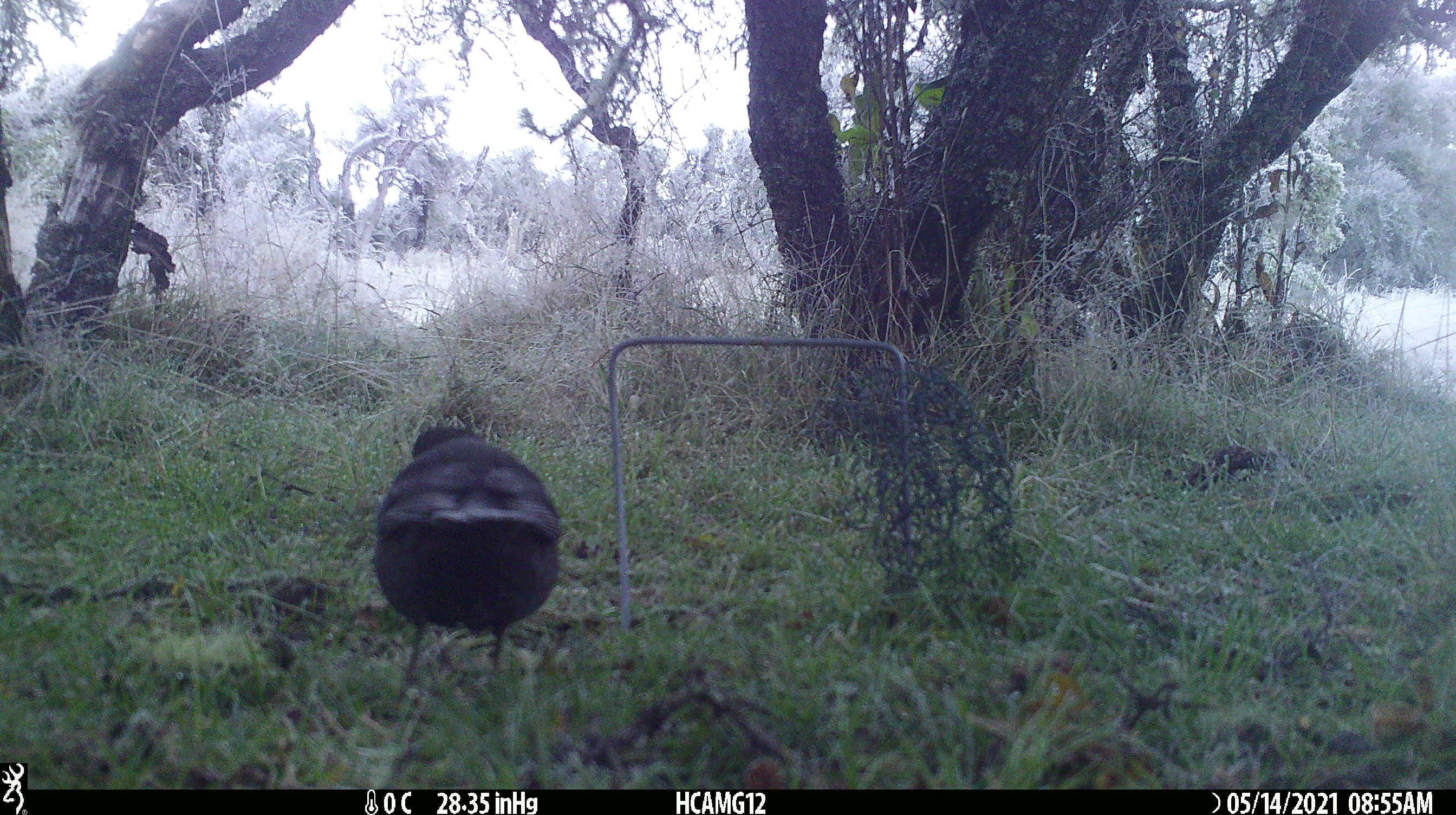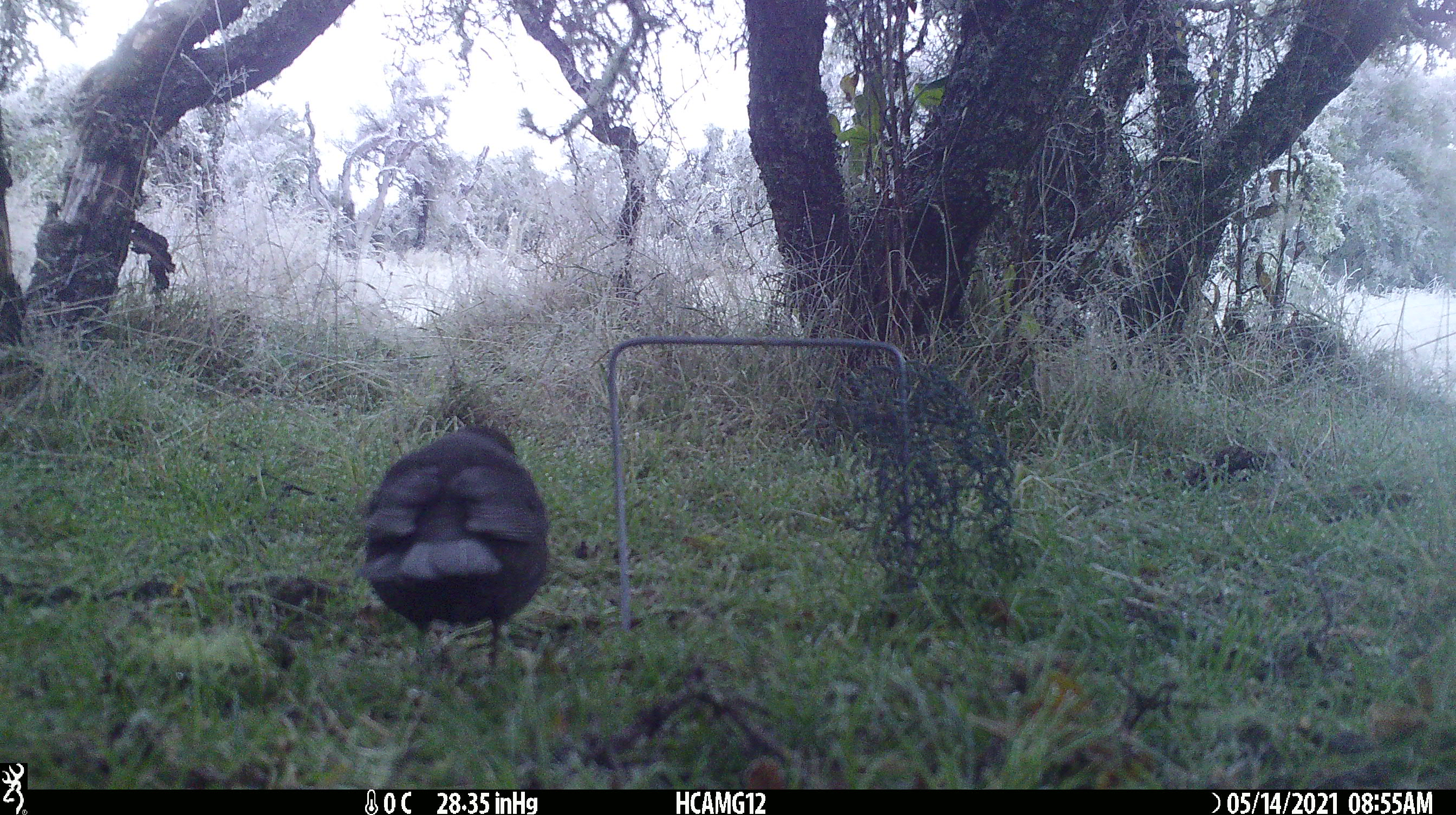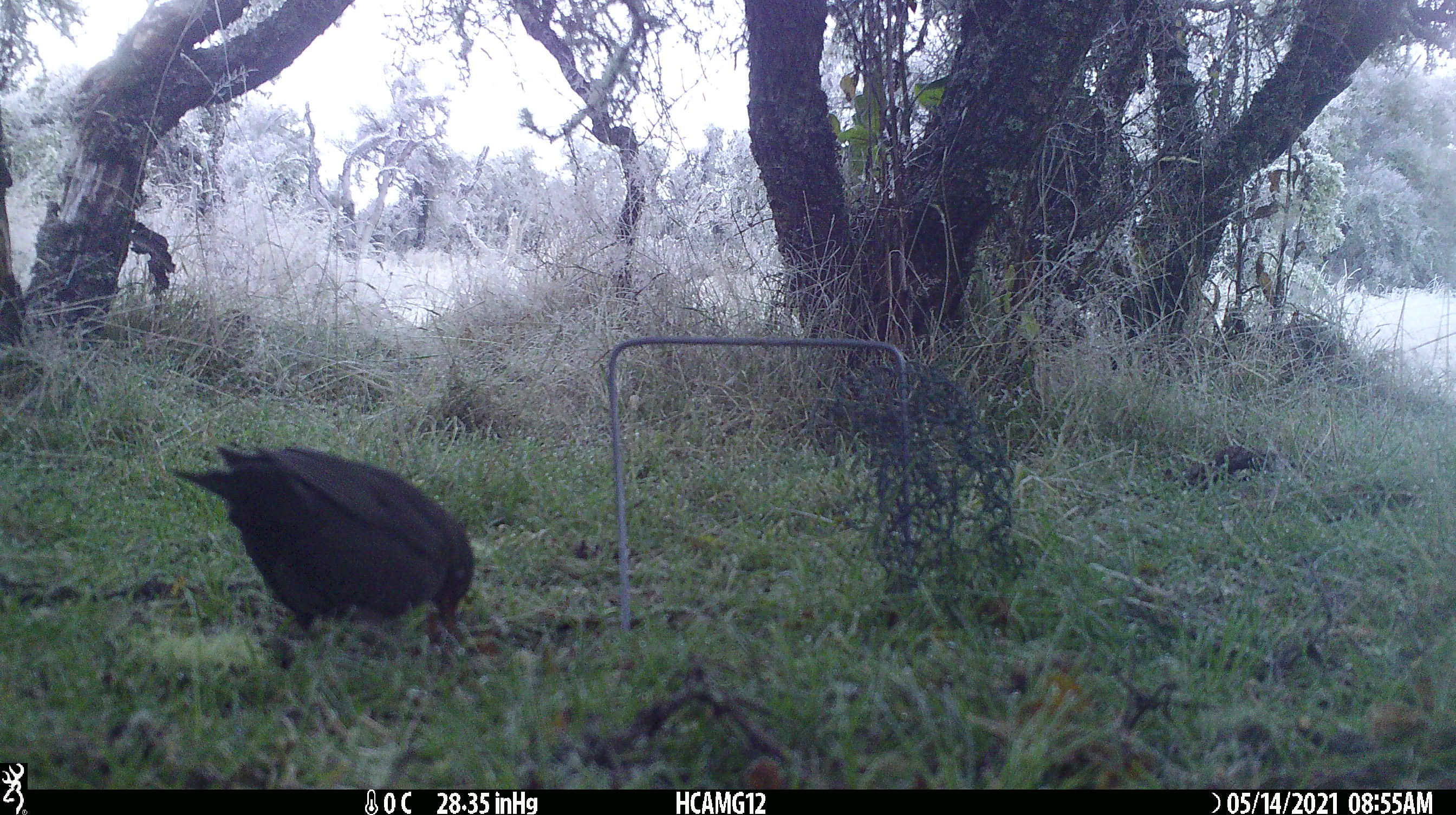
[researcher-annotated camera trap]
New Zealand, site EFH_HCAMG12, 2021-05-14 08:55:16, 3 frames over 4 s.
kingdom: Animalia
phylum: Chordata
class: Aves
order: Passeriformes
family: Turdidae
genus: Turdus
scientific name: Turdus merula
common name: eurasian blackbird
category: blackbird